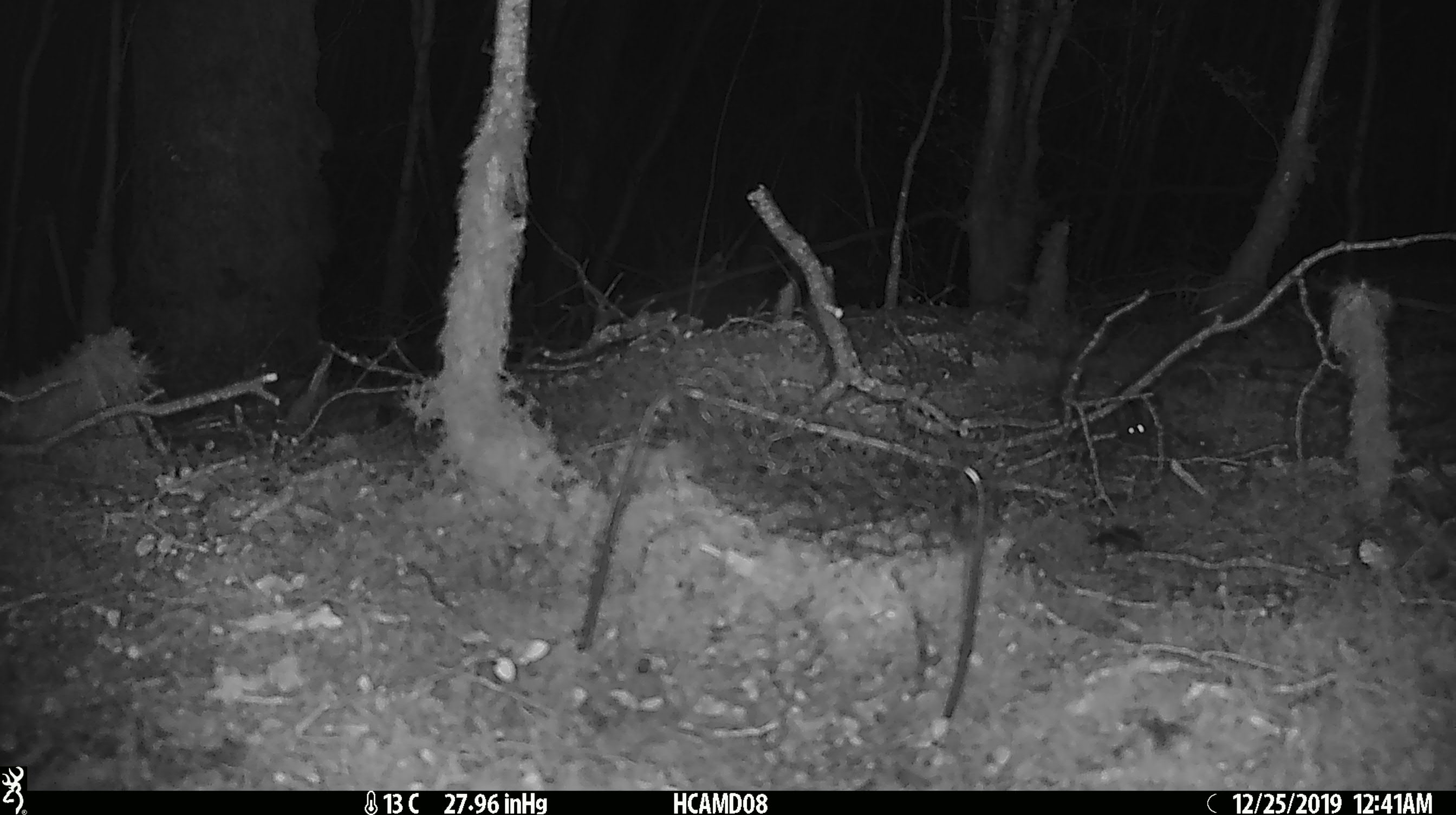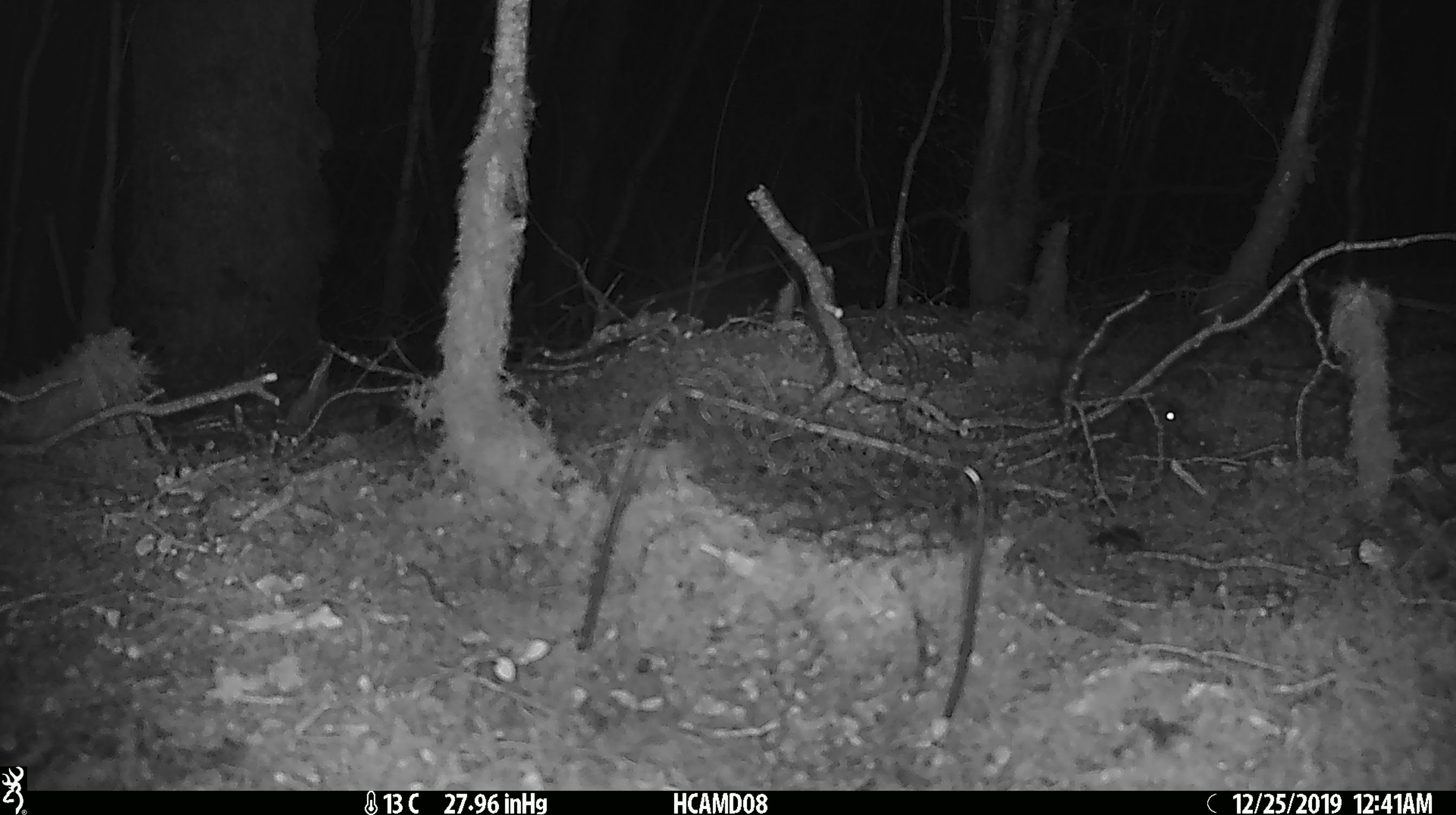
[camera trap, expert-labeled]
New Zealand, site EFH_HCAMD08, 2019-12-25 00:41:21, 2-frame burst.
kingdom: Animalia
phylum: Chordata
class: Mammalia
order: Rodentia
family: Muridae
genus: Mus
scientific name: Mus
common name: mouse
Mouse (Mus).